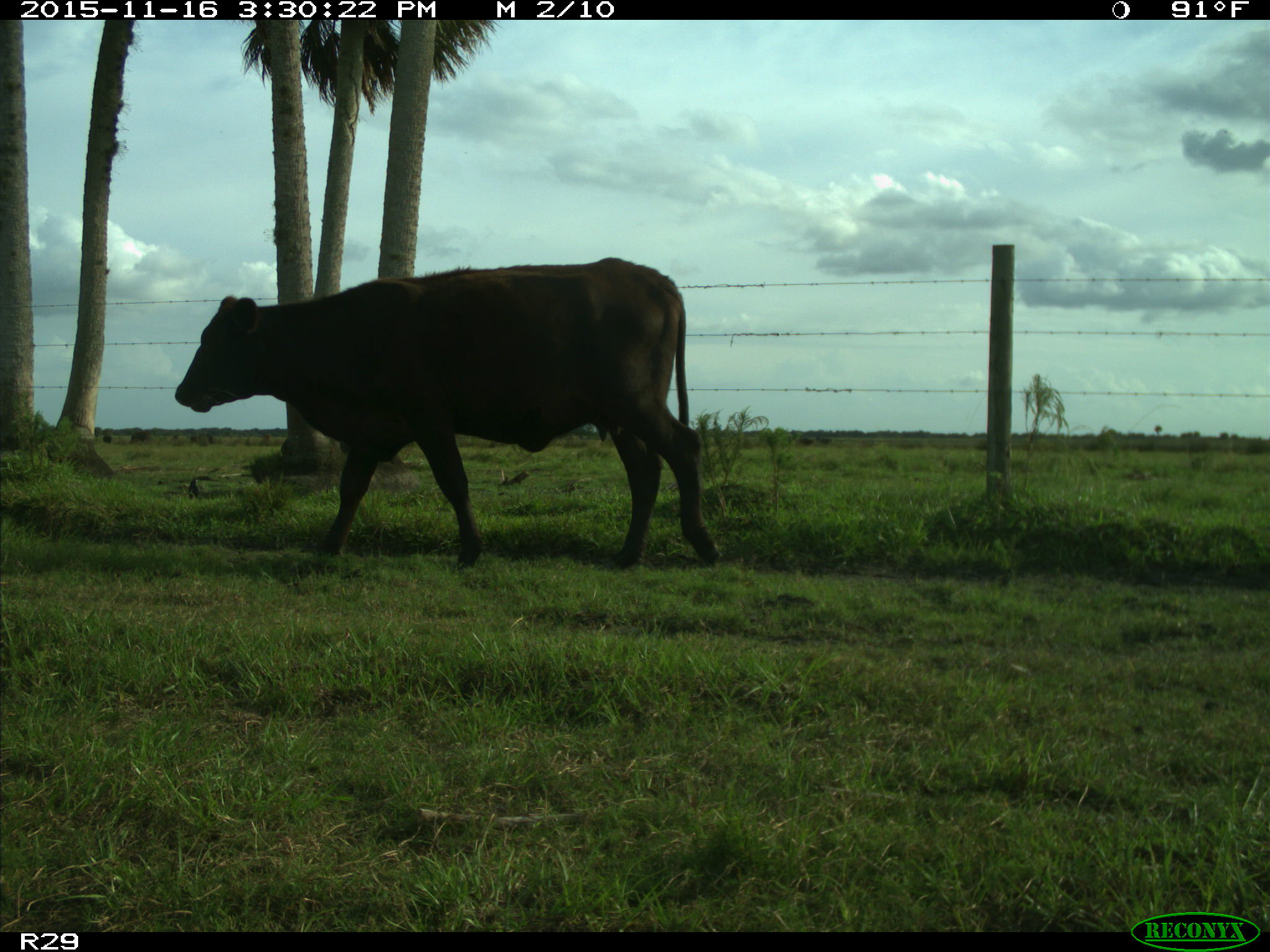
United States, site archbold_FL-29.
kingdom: Animalia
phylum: Chordata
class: Mammalia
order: Artiodactyla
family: Bovidae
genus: Bos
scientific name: Bos taurus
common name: domestic cow